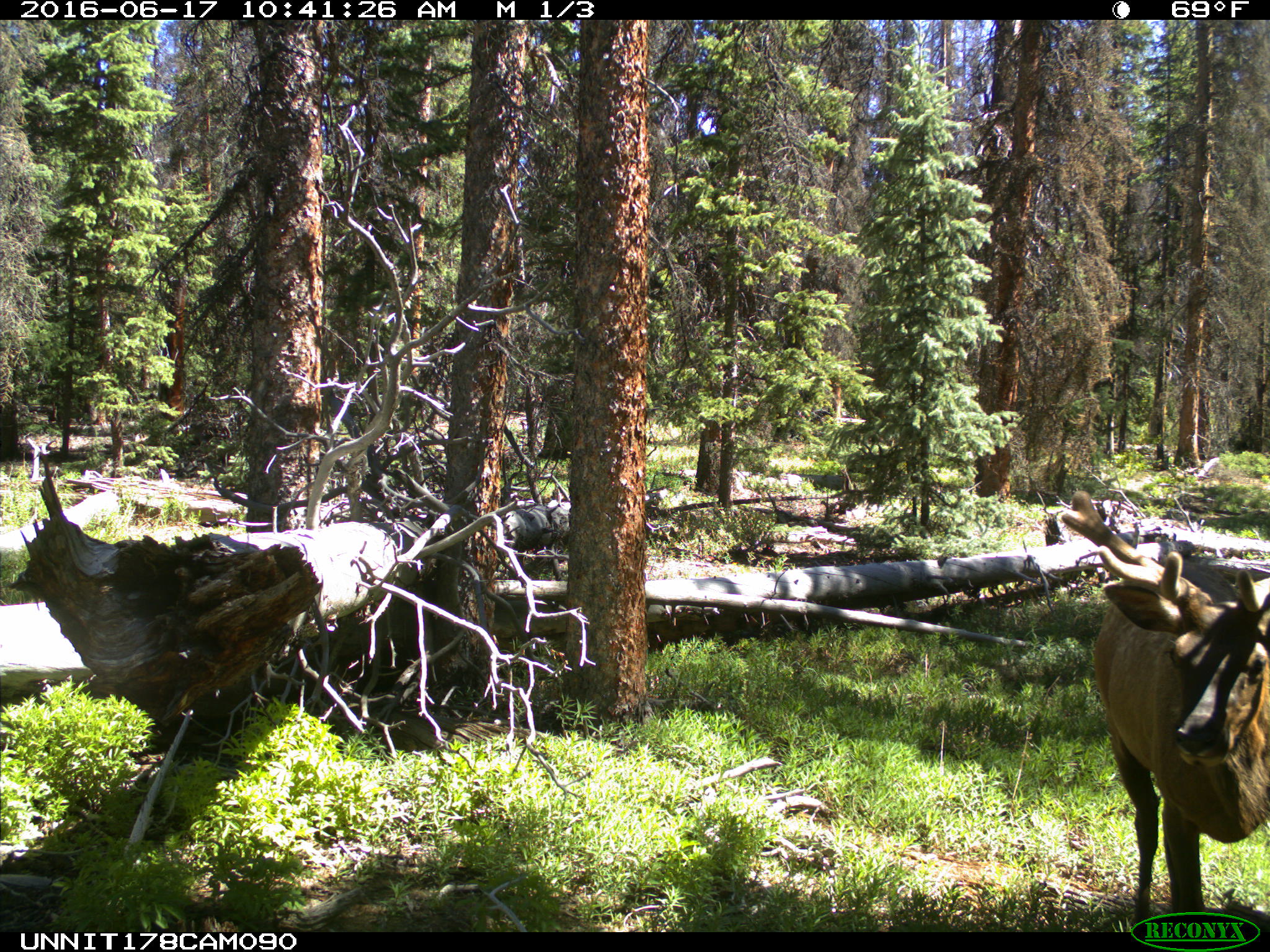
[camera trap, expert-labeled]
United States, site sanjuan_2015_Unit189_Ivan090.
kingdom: Animalia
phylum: Chordata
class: Mammalia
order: Artiodactyla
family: Cervidae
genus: Cervus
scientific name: Cervus elaphus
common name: red deer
Cervus elaphus (red deer).